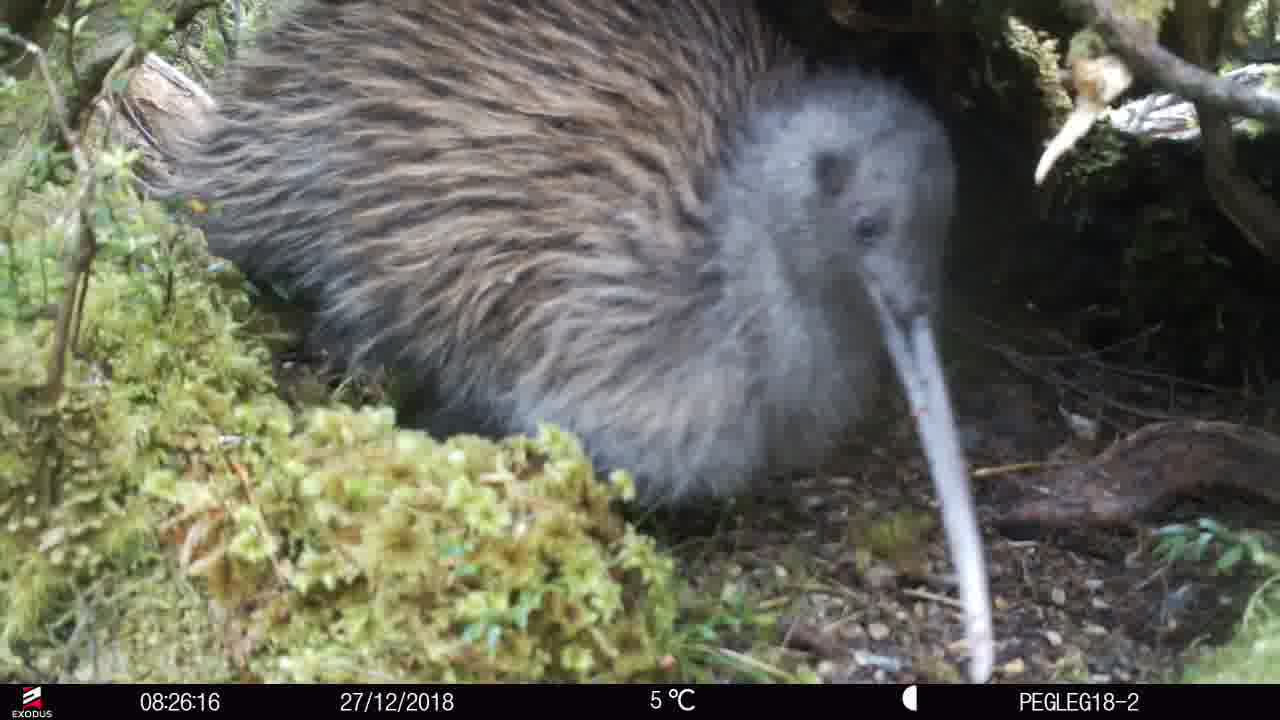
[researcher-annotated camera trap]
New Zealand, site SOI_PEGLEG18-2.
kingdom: Animalia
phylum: Chordata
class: Aves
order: Apterygiformes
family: Apterygidae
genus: Apteryx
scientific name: Apteryx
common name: kiwi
Kiwi (Apteryx).